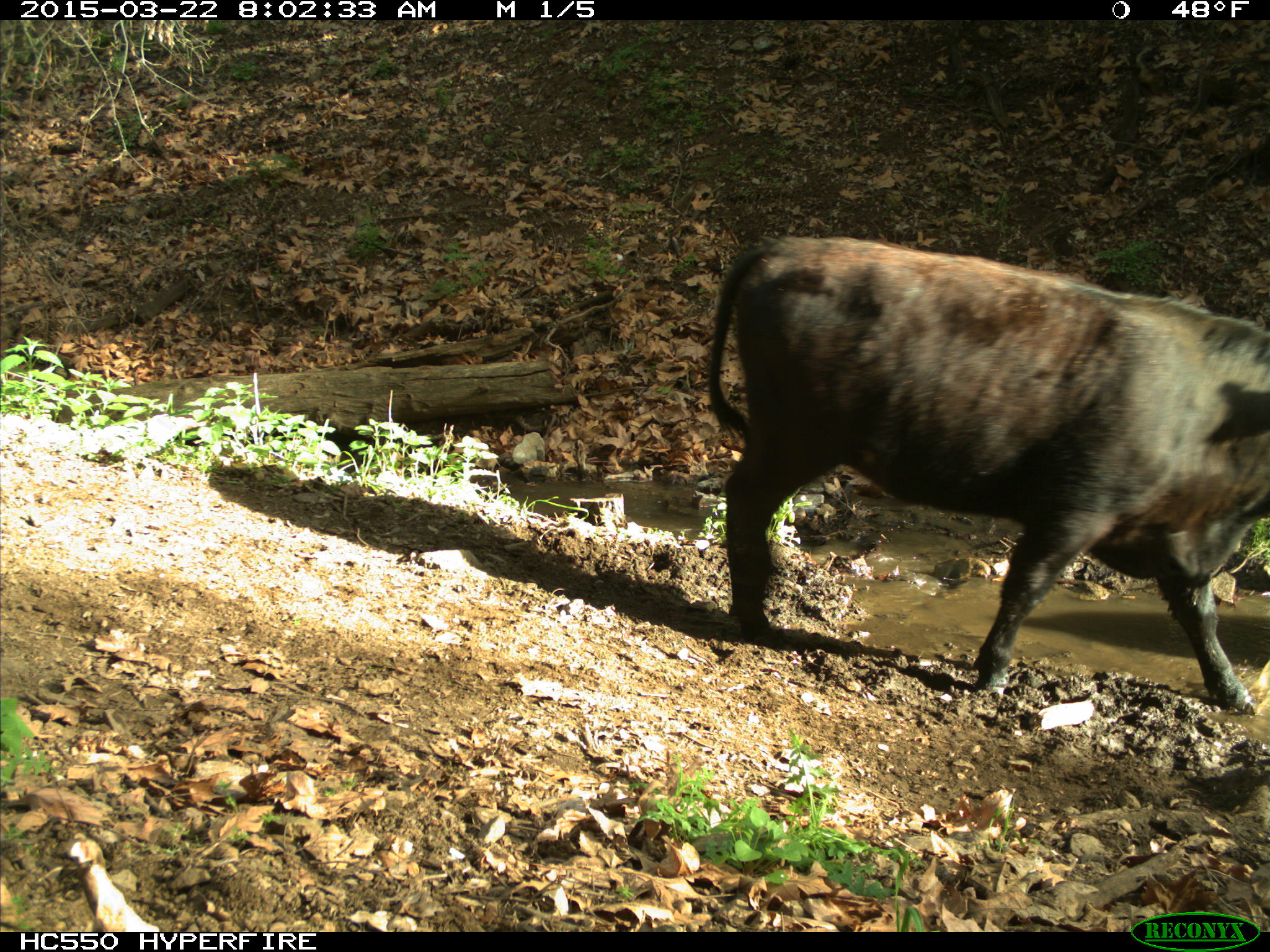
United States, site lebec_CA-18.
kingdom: Animalia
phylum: Chordata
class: Mammalia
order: Artiodactyla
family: Bovidae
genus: Bos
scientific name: Bos taurus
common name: domestic cow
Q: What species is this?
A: Bos taurus (domestic cow).